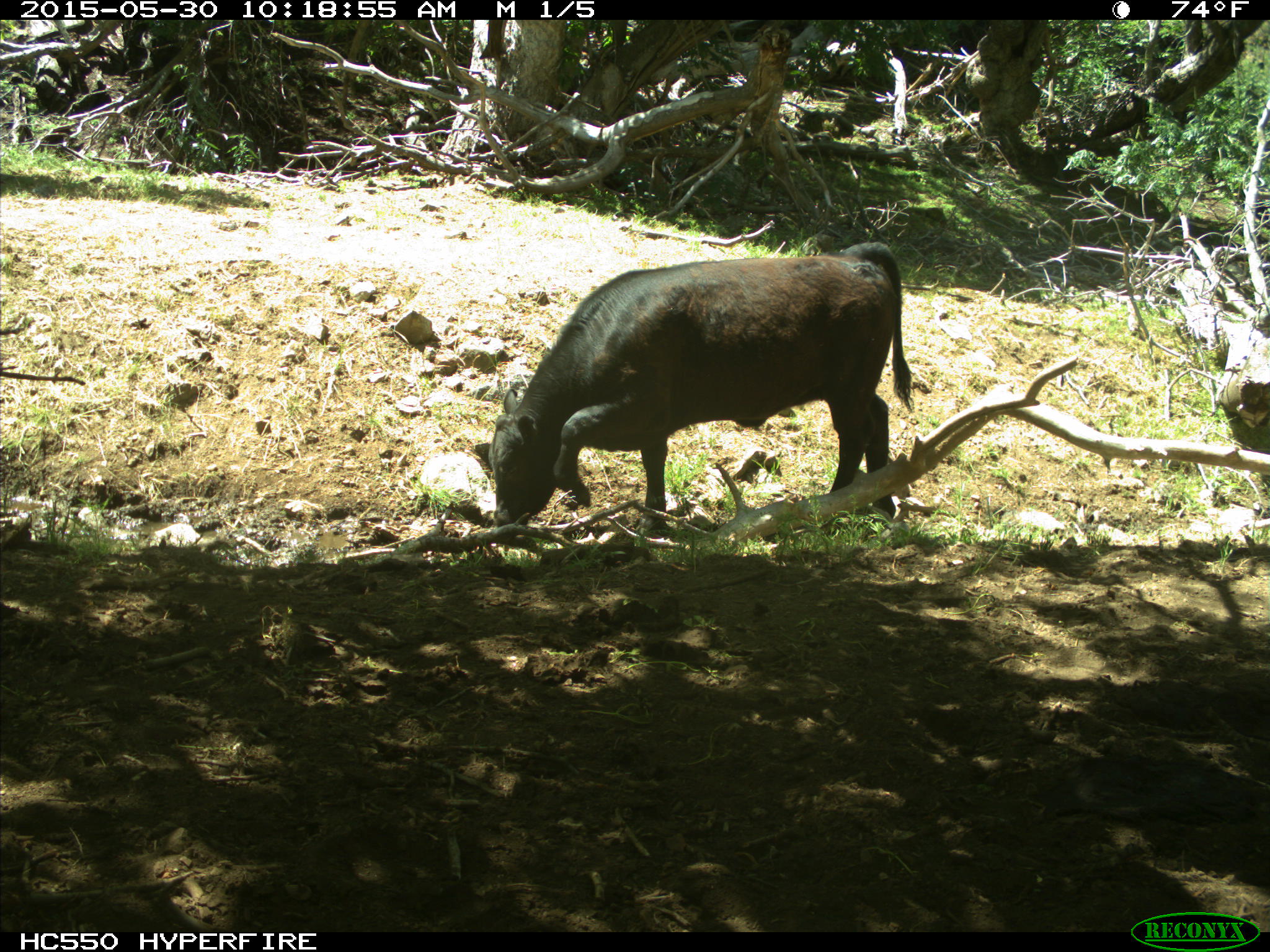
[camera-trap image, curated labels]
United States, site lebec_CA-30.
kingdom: Animalia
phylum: Chordata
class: Mammalia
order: Artiodactyla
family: Bovidae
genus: Bos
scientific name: Bos taurus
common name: domestic cow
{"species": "Bos taurus (domestic cow)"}